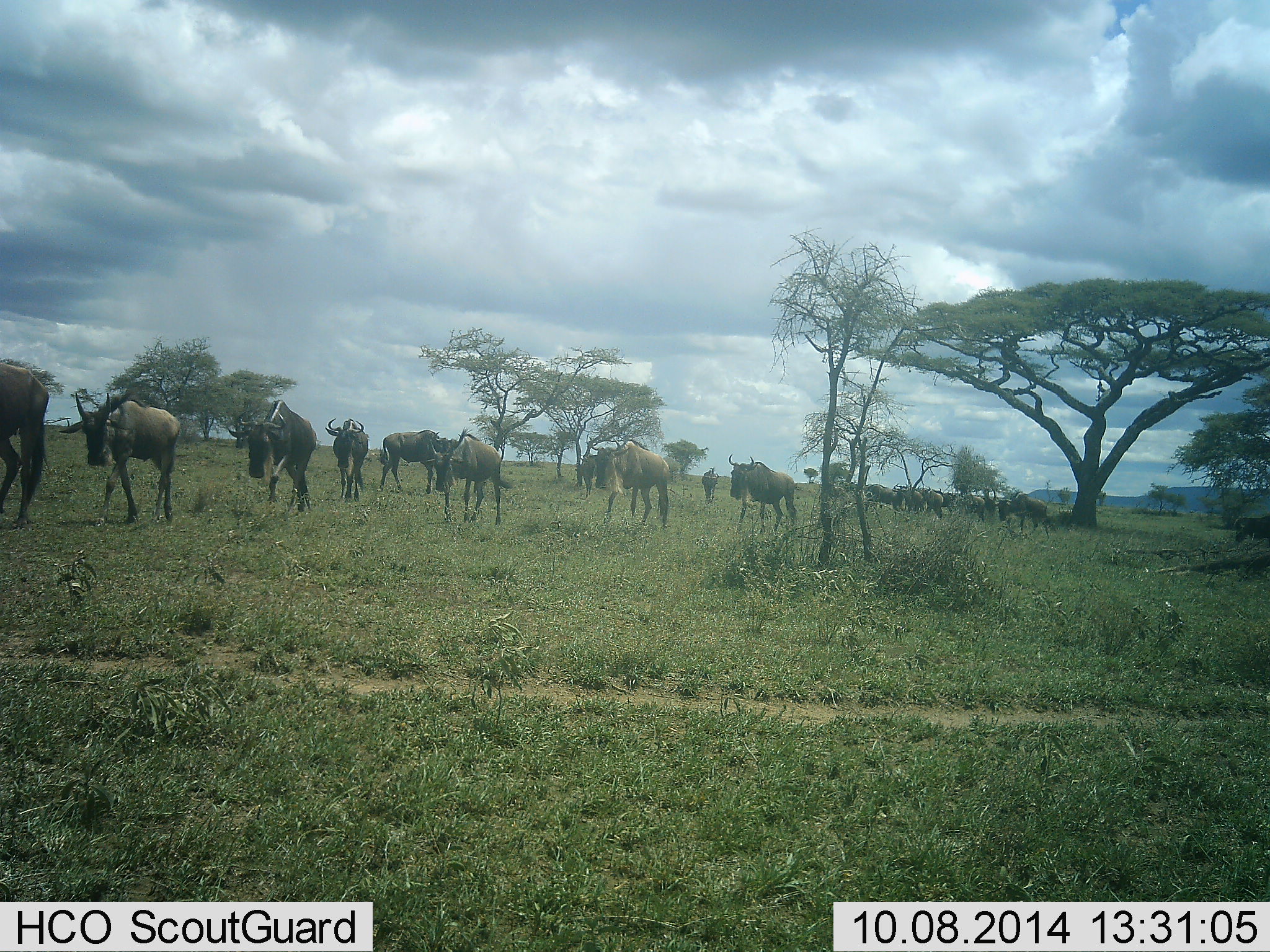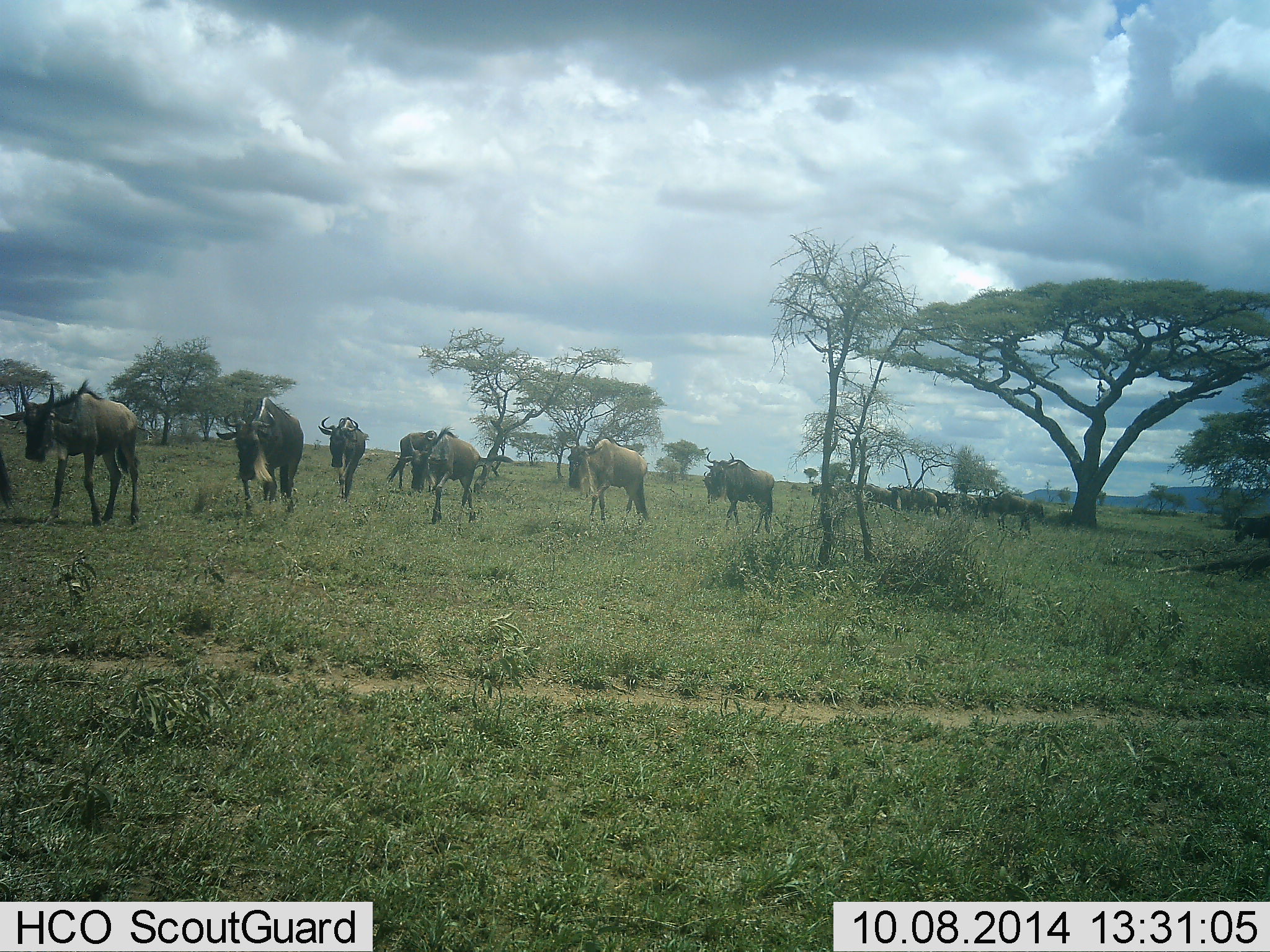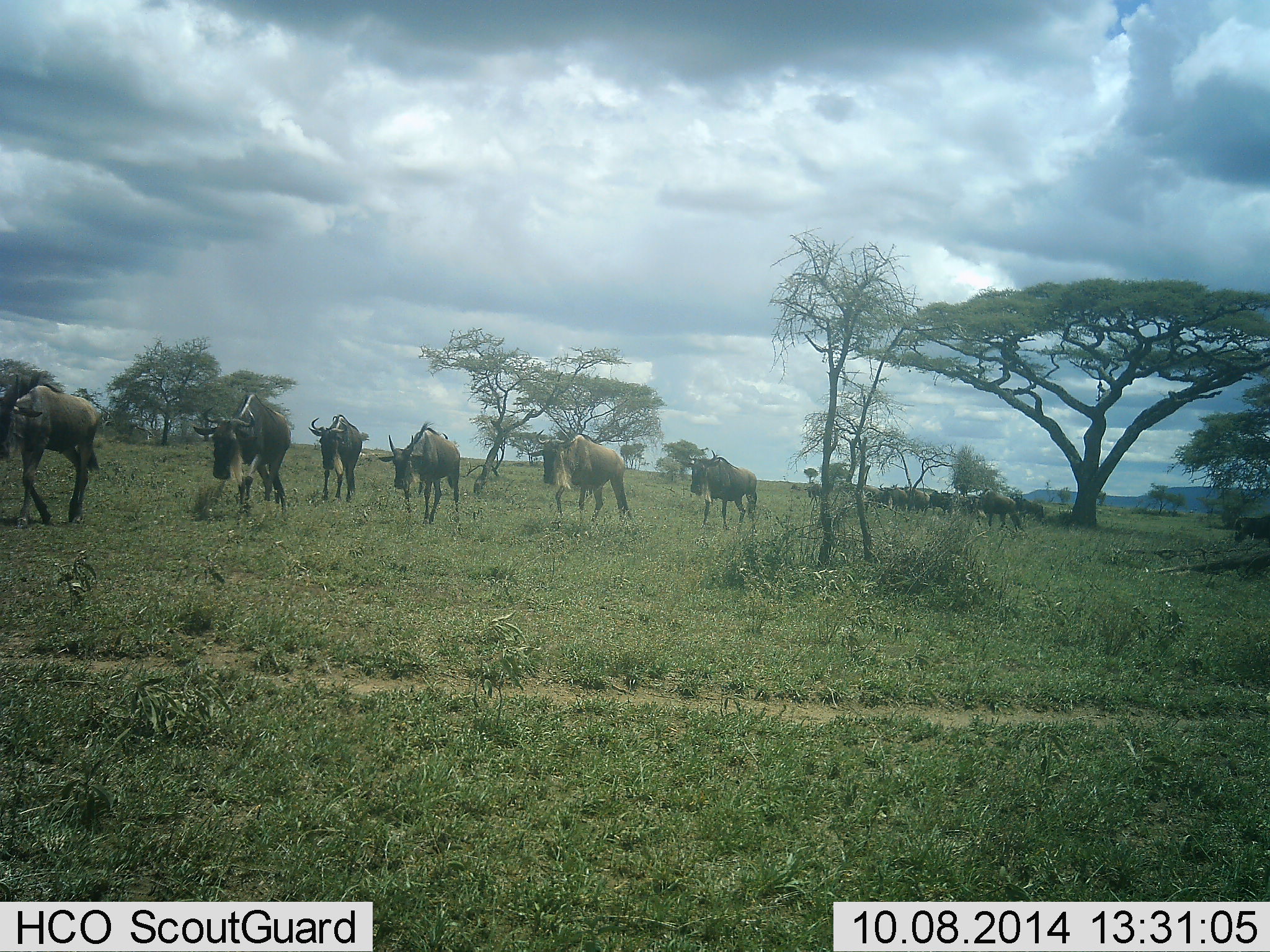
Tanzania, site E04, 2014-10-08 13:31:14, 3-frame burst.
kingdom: Animalia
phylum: Chordata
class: Mammalia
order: Artiodactyla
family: Bovidae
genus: Connochaetes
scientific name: Connochaetes taurinus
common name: blue wildebeest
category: wildebeest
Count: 11-50.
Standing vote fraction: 20%.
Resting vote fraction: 10%.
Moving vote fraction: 100%.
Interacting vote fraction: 0%.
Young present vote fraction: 10%.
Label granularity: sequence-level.